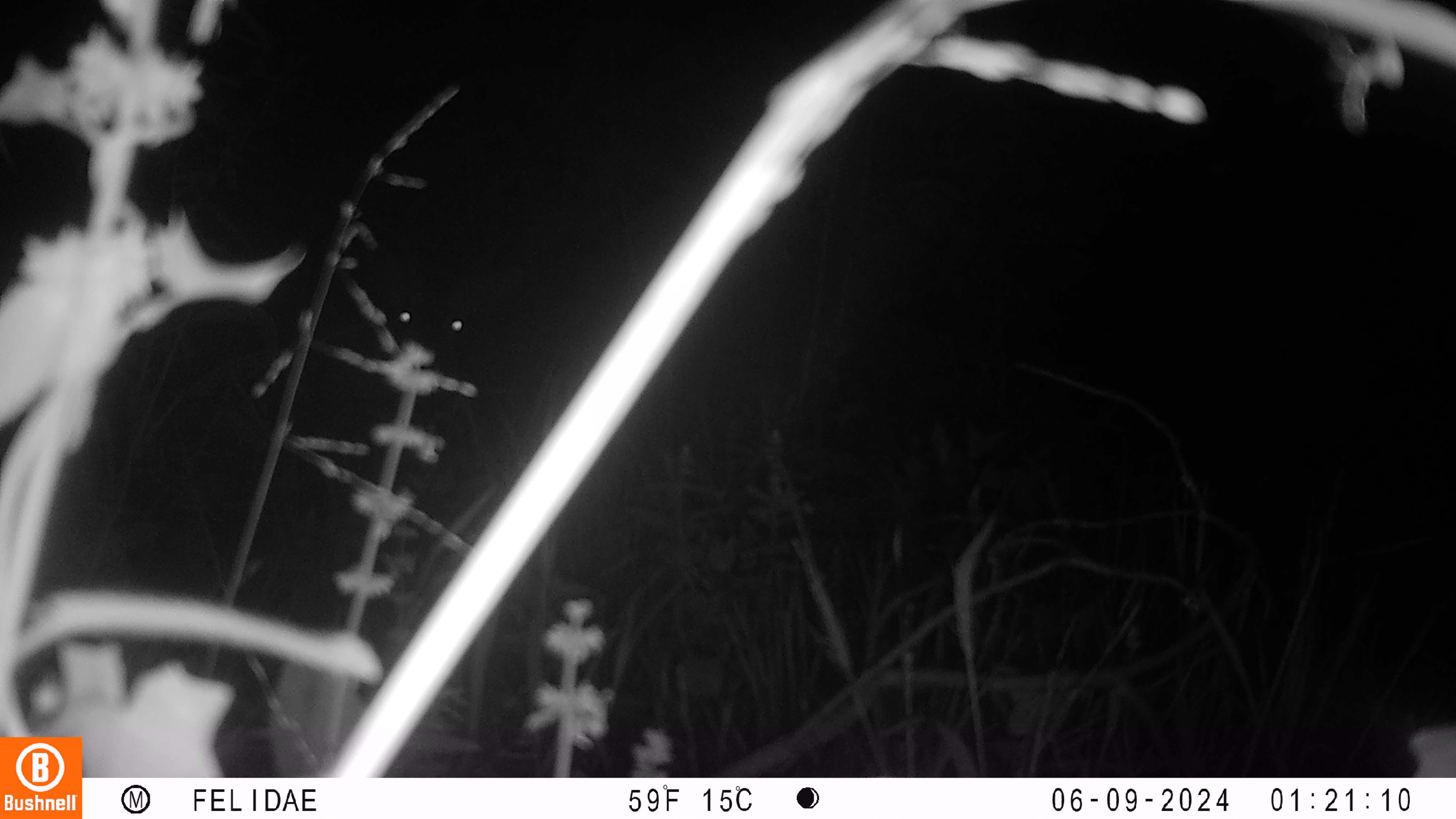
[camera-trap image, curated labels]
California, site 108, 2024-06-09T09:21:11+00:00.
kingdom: Animalia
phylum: Chordata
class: Mammalia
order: Artiodactyla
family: Cervidae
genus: Odocoileus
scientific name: Odocoileus hemionus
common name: mule deer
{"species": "mule deer (Odocoileus hemionus)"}